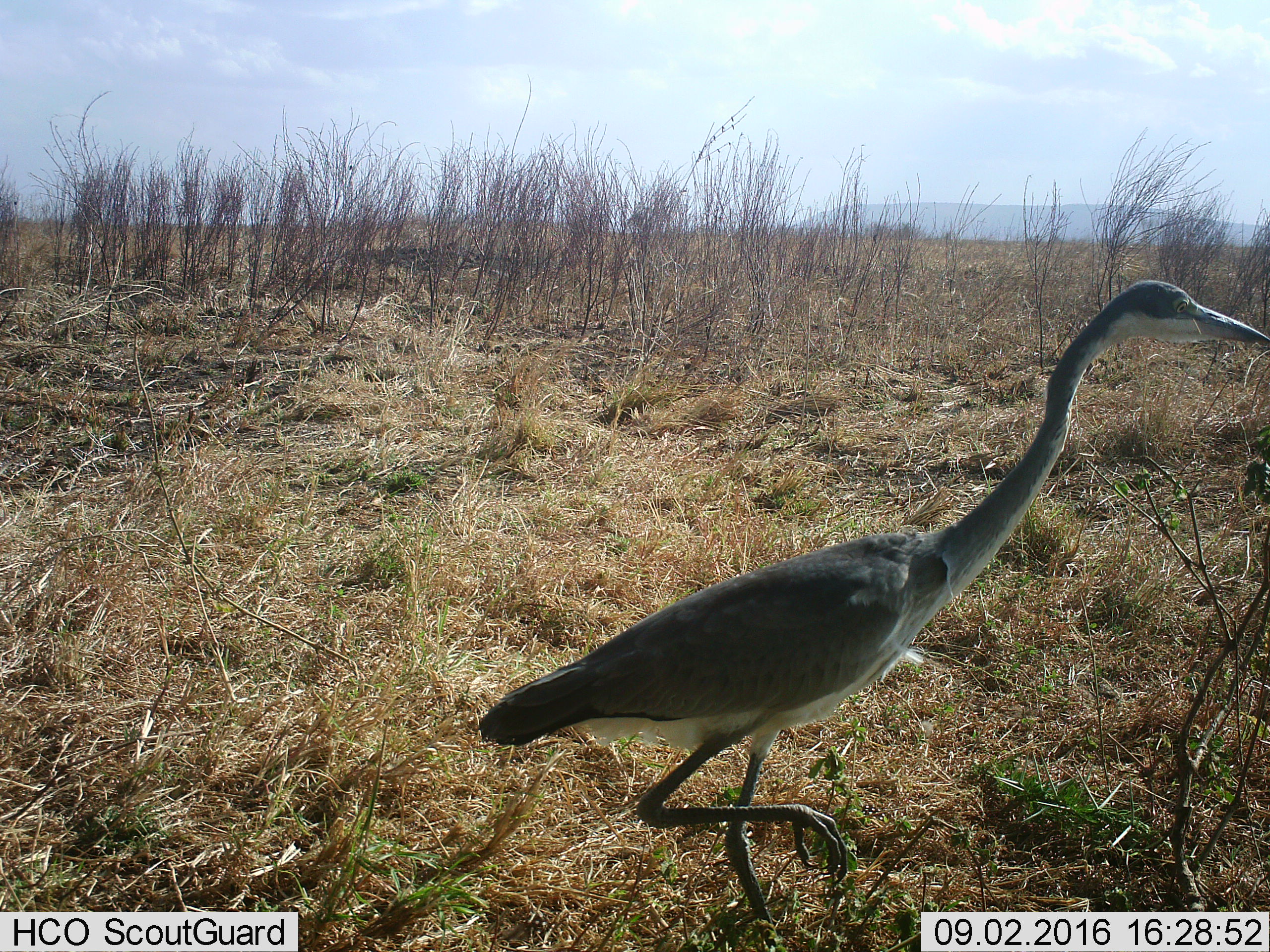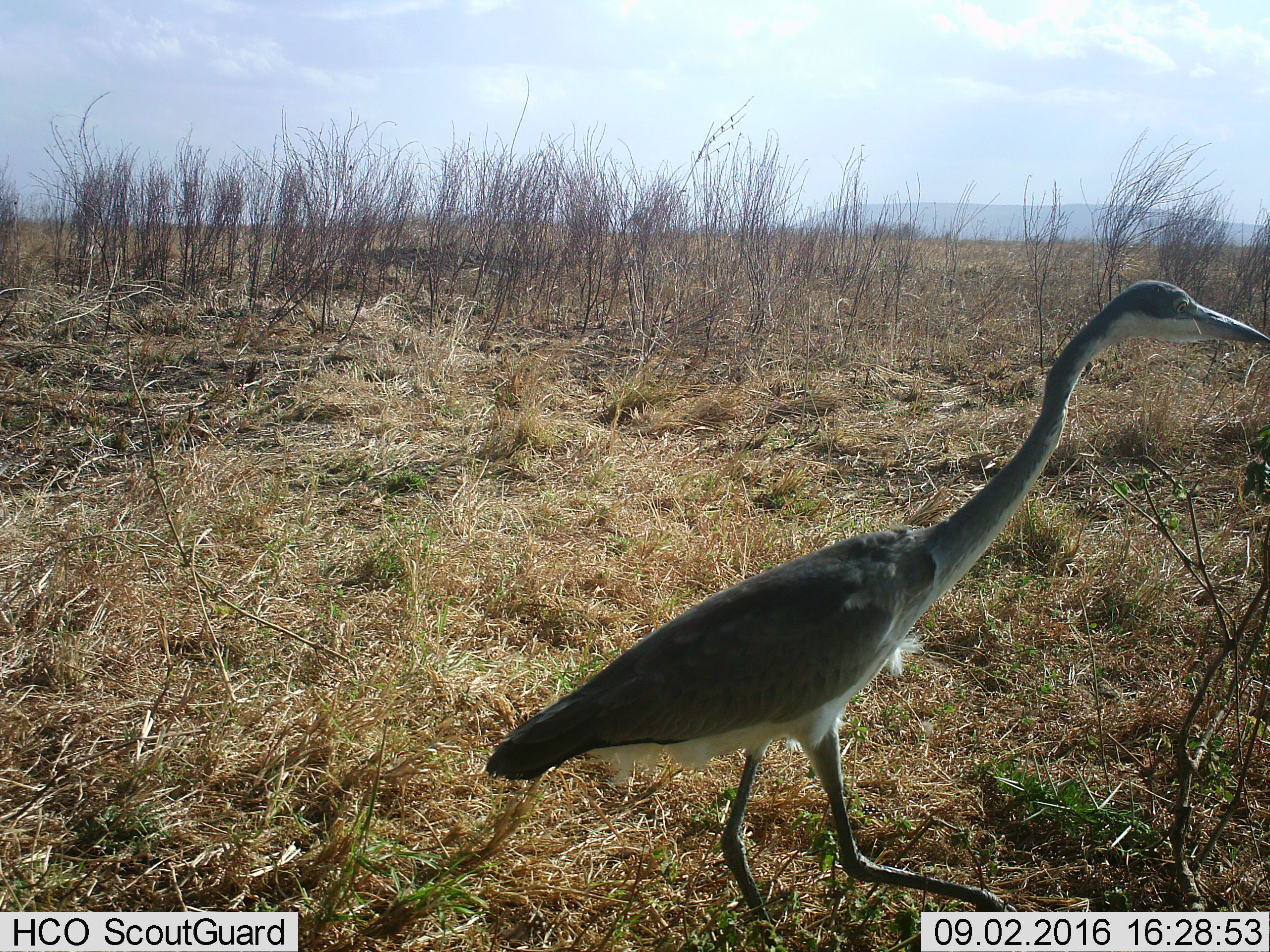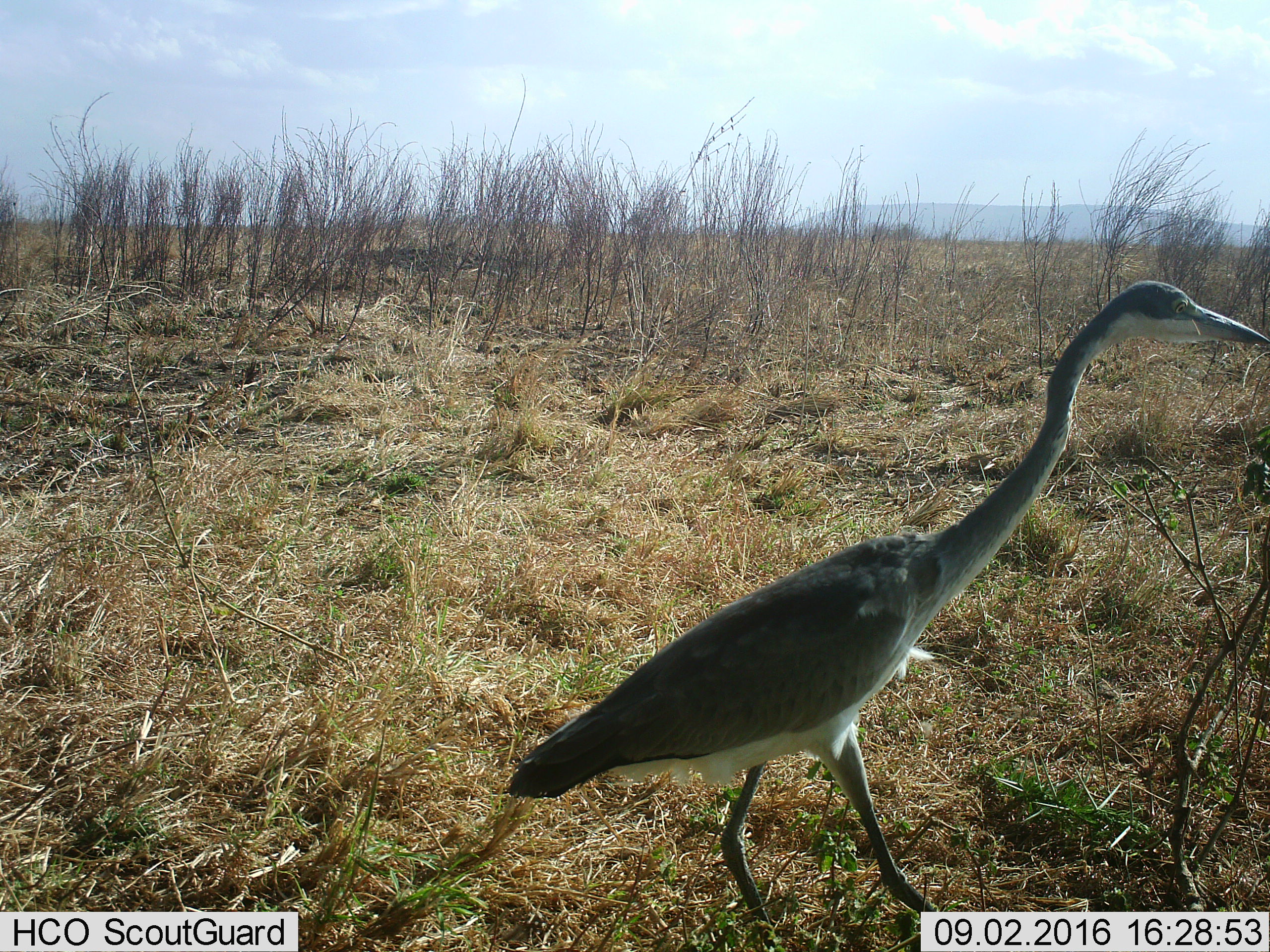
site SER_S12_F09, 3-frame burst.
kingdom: Animalia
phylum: Chordata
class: Aves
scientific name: Aves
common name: bird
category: birdother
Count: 1.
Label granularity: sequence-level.